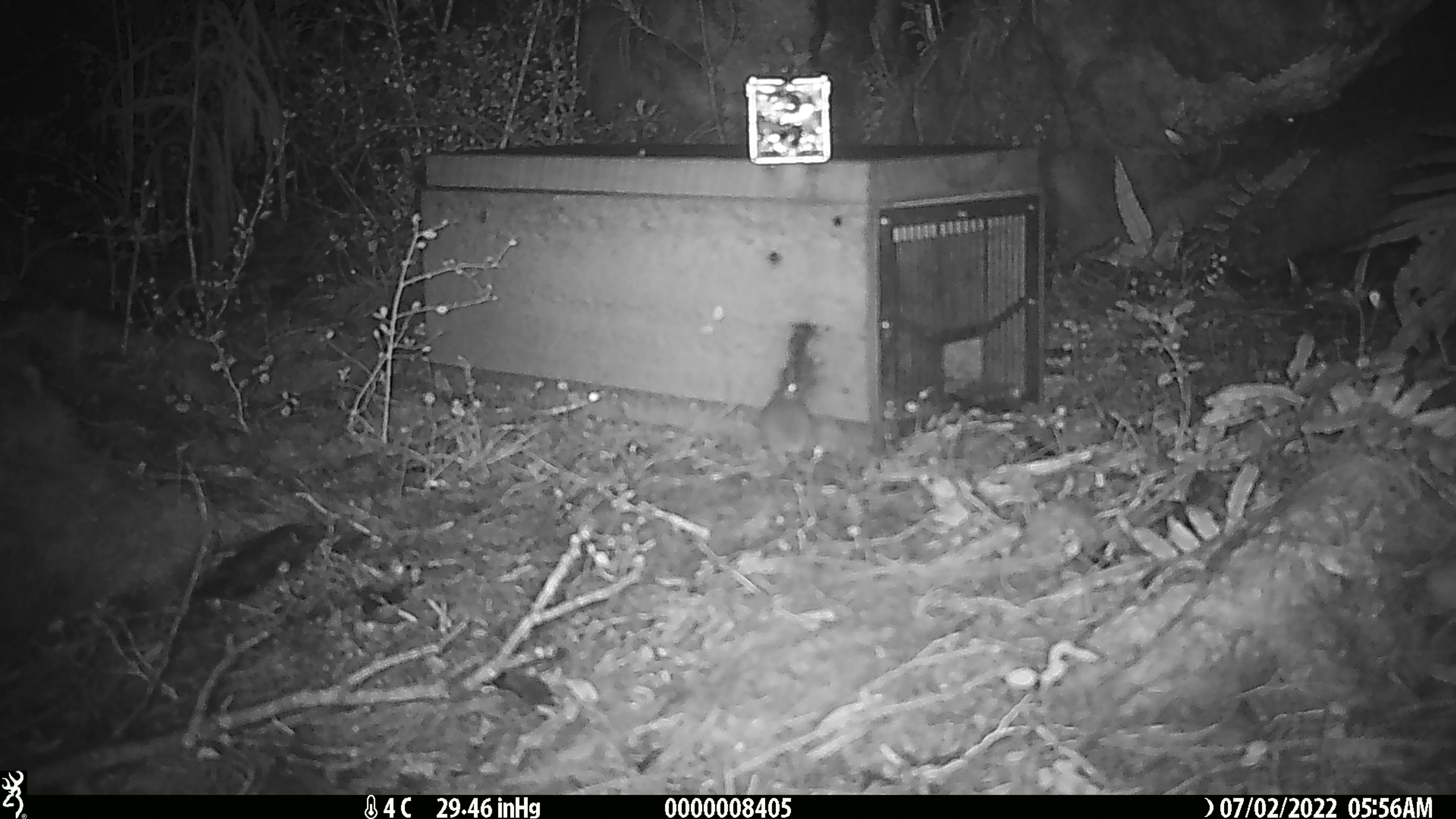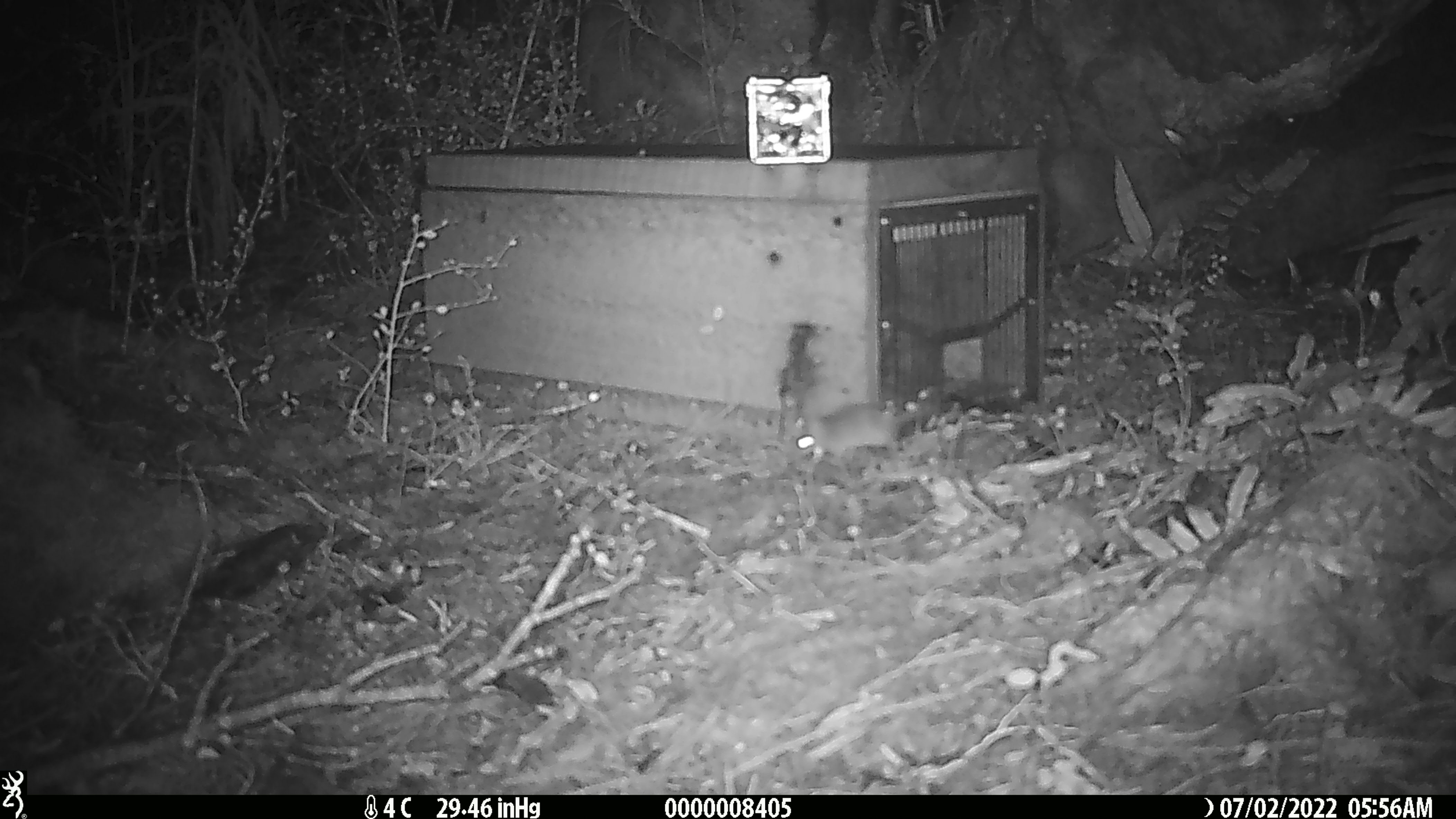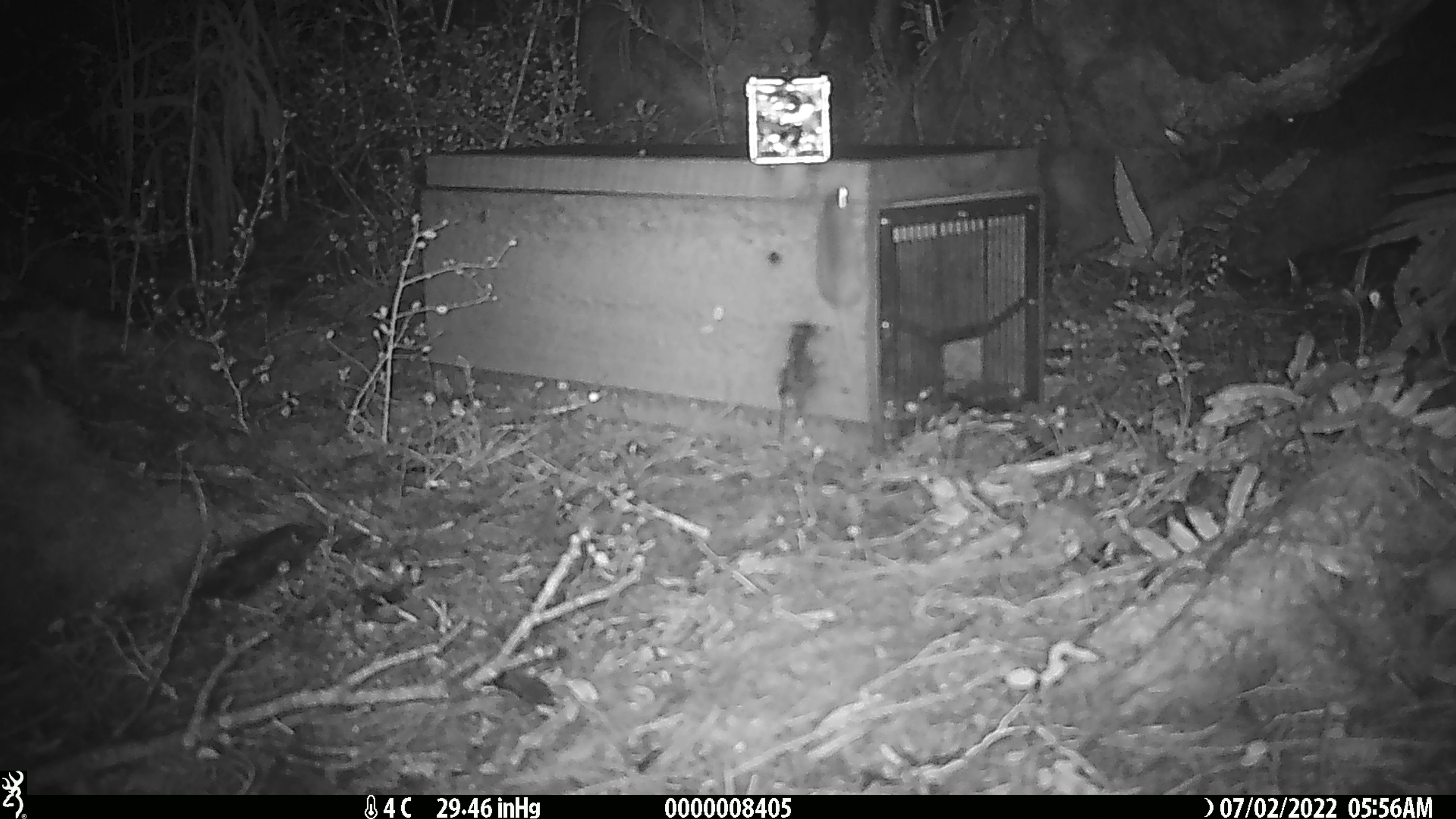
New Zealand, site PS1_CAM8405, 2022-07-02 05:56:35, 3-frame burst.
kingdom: Animalia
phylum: Chordata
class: Mammalia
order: Rodentia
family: Muridae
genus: Mus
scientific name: Mus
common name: mouse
Mouse (Mus).